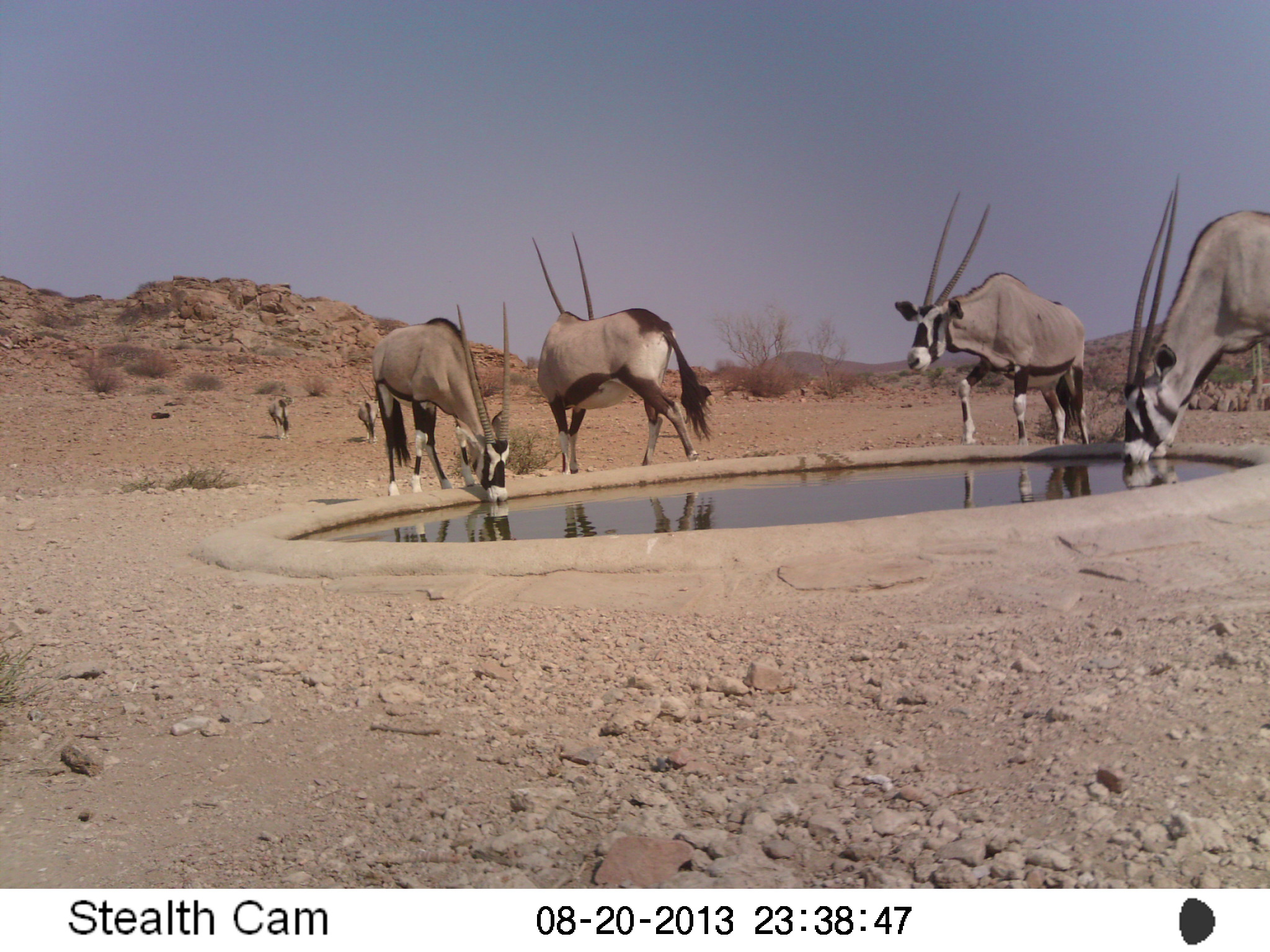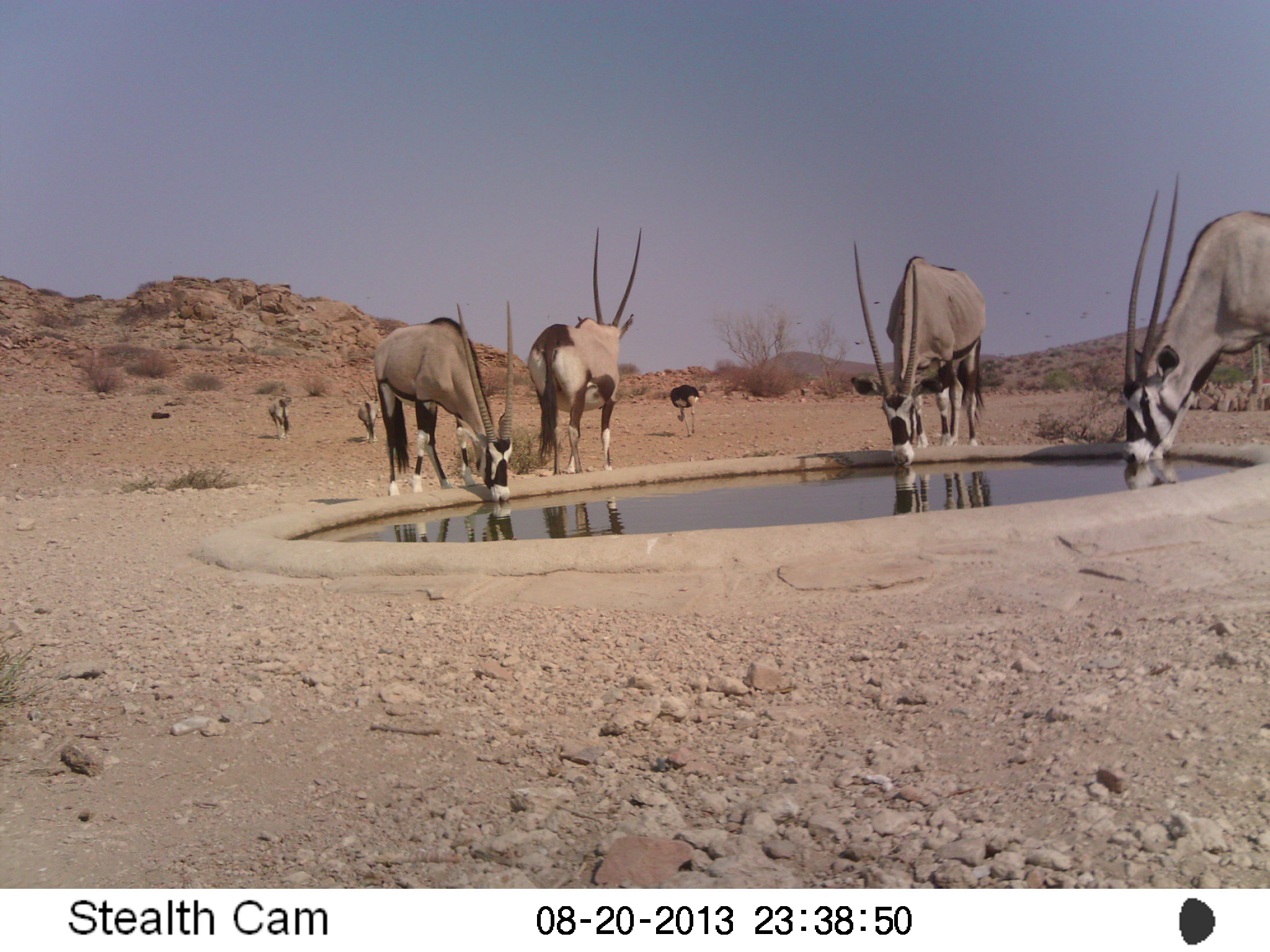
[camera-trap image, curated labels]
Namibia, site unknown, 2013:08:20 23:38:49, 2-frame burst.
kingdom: Animalia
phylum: Chordata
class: Mammalia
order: Artiodactyla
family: Bovidae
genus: Oryx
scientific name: Oryx gazella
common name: gemsbok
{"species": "Oryx gazella (gemsbok)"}